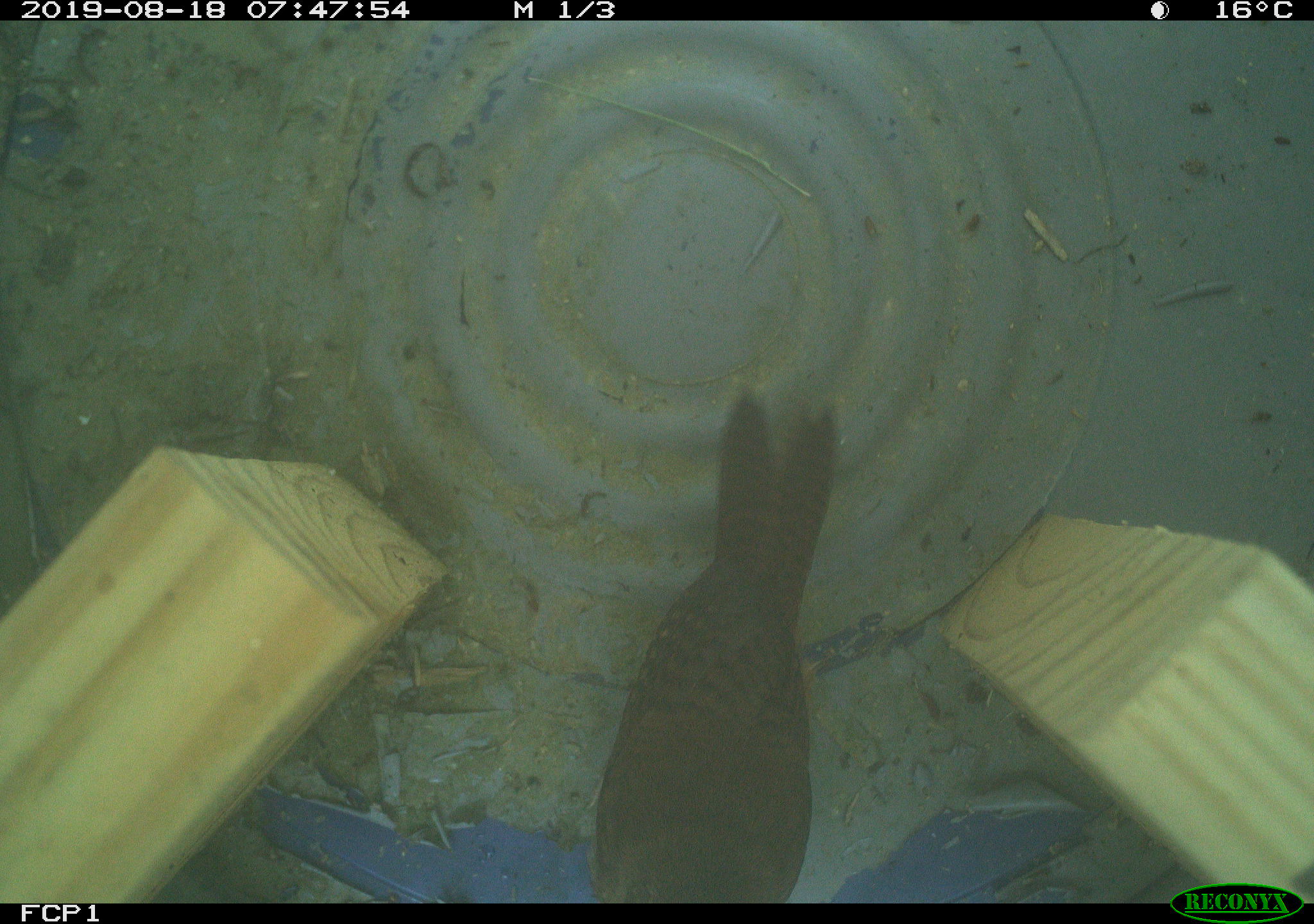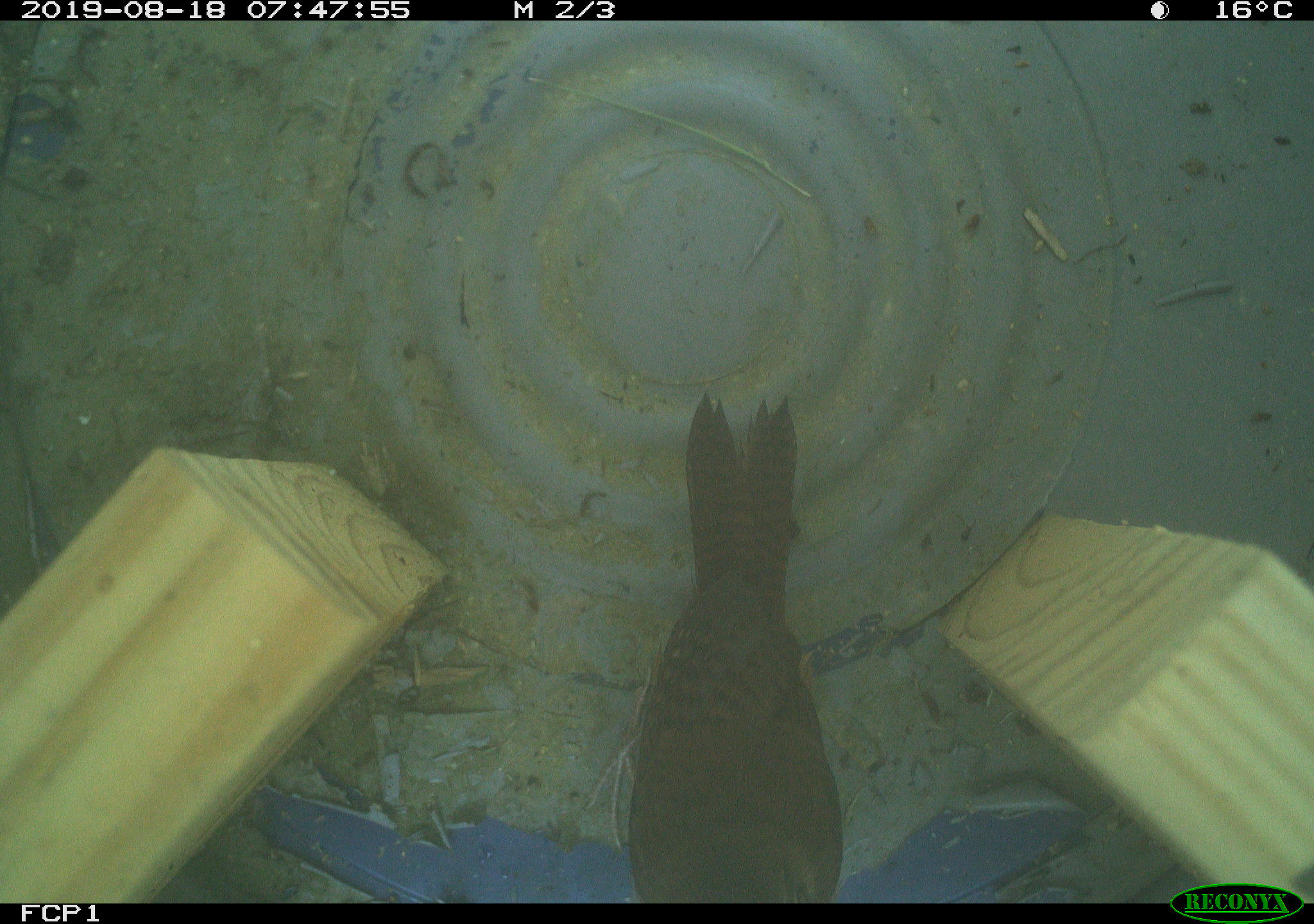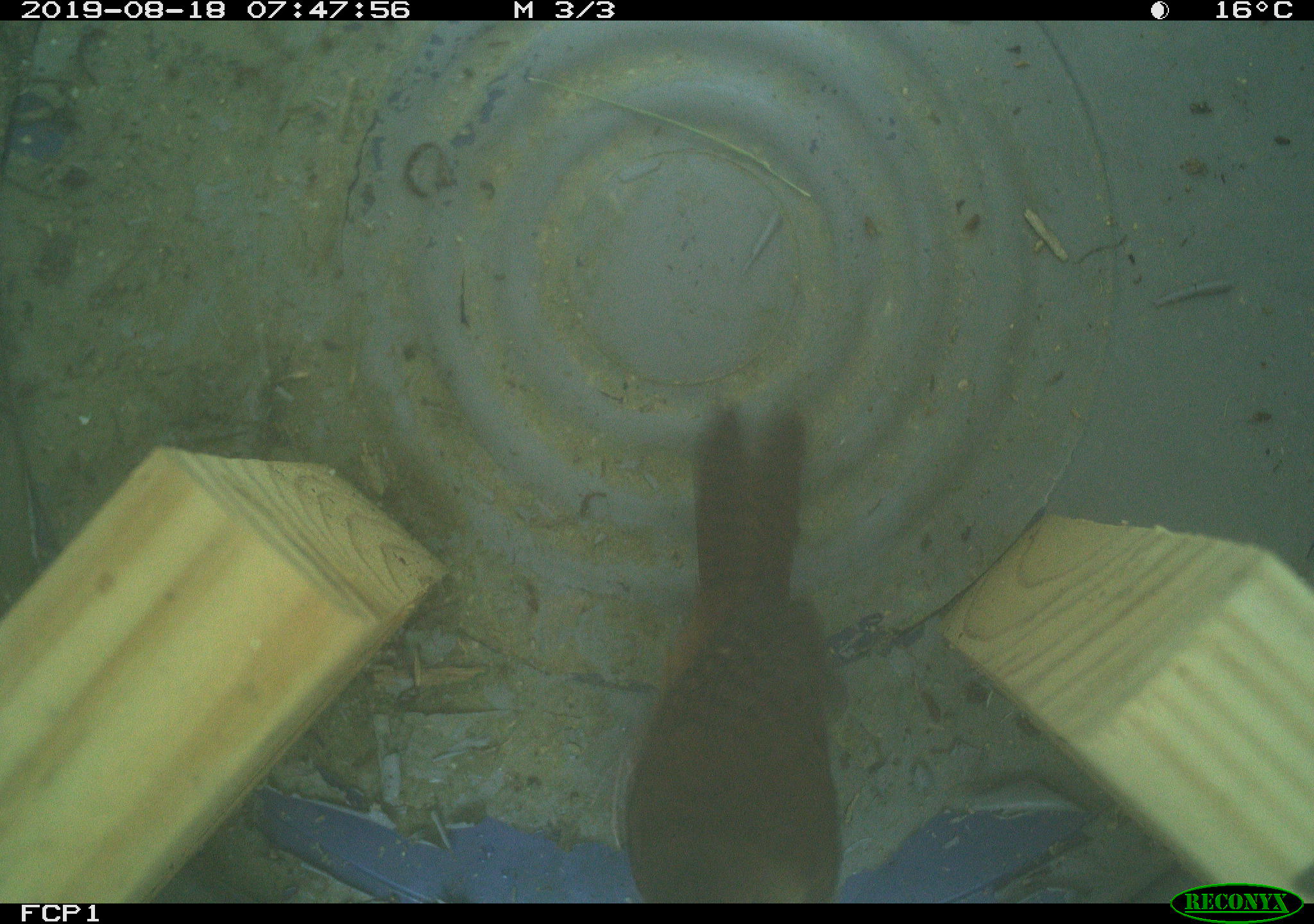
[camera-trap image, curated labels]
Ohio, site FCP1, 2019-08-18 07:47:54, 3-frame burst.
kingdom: Animalia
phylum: Chordata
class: Aves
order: Passeriformes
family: Troglodytidae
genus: Troglodytes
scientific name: Troglodytes aedon aedon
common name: northern house wren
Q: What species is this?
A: Northern house wren (Troglodytes aedon aedon).